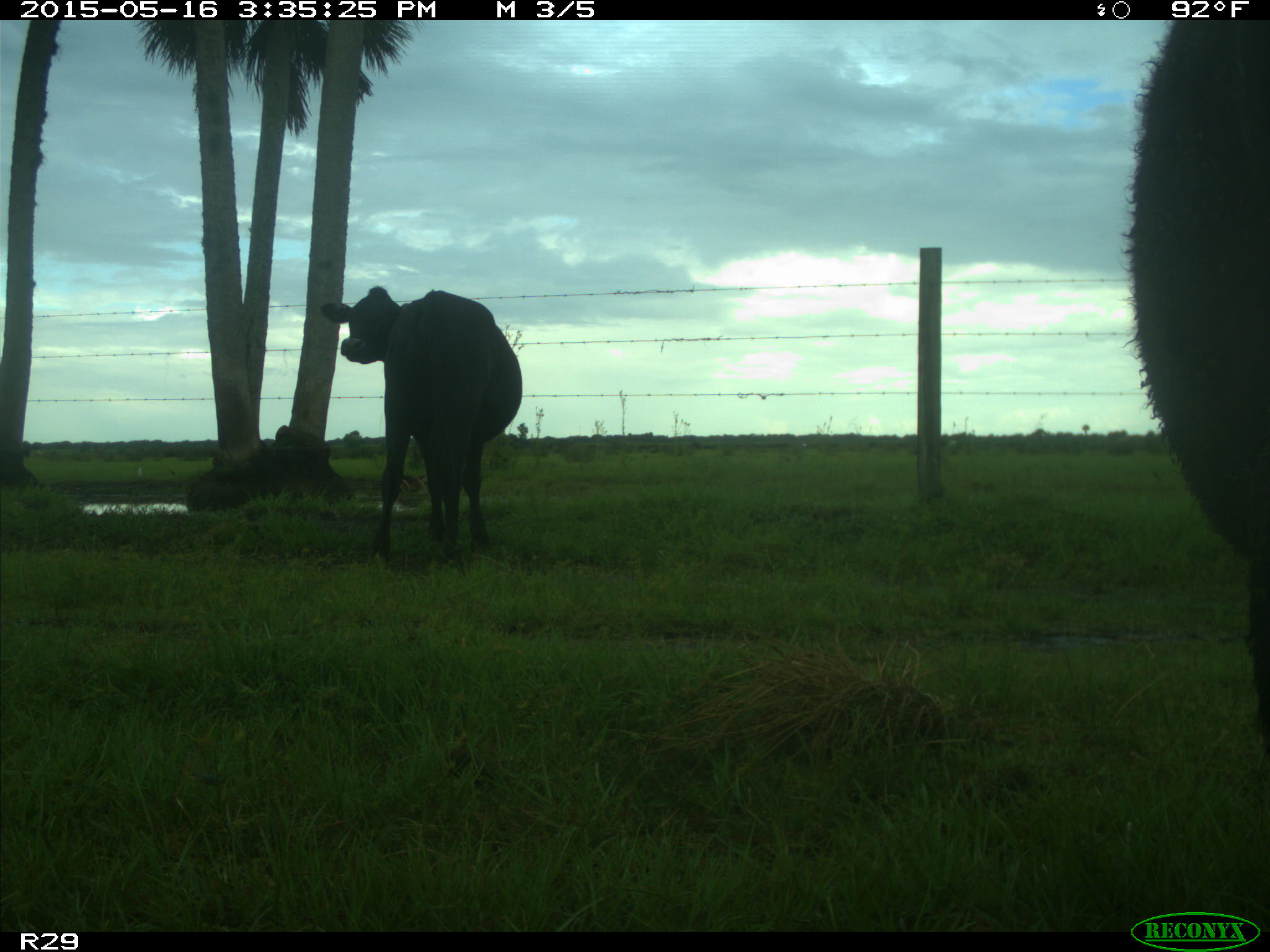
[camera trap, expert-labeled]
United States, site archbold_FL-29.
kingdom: Animalia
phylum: Chordata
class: Mammalia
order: Artiodactyla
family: Bovidae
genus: Bos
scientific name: Bos taurus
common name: domestic cow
Bos taurus (domestic cow).